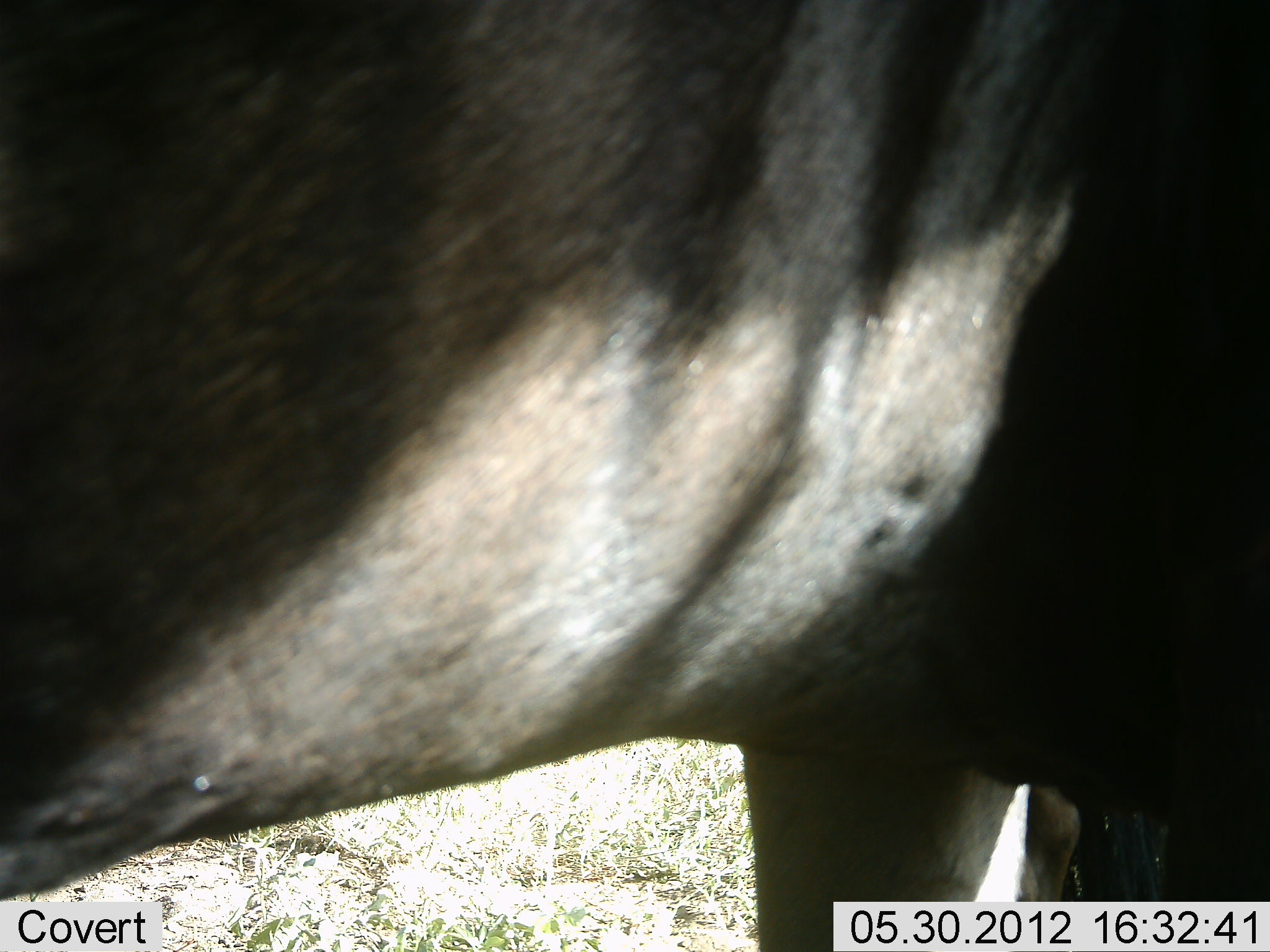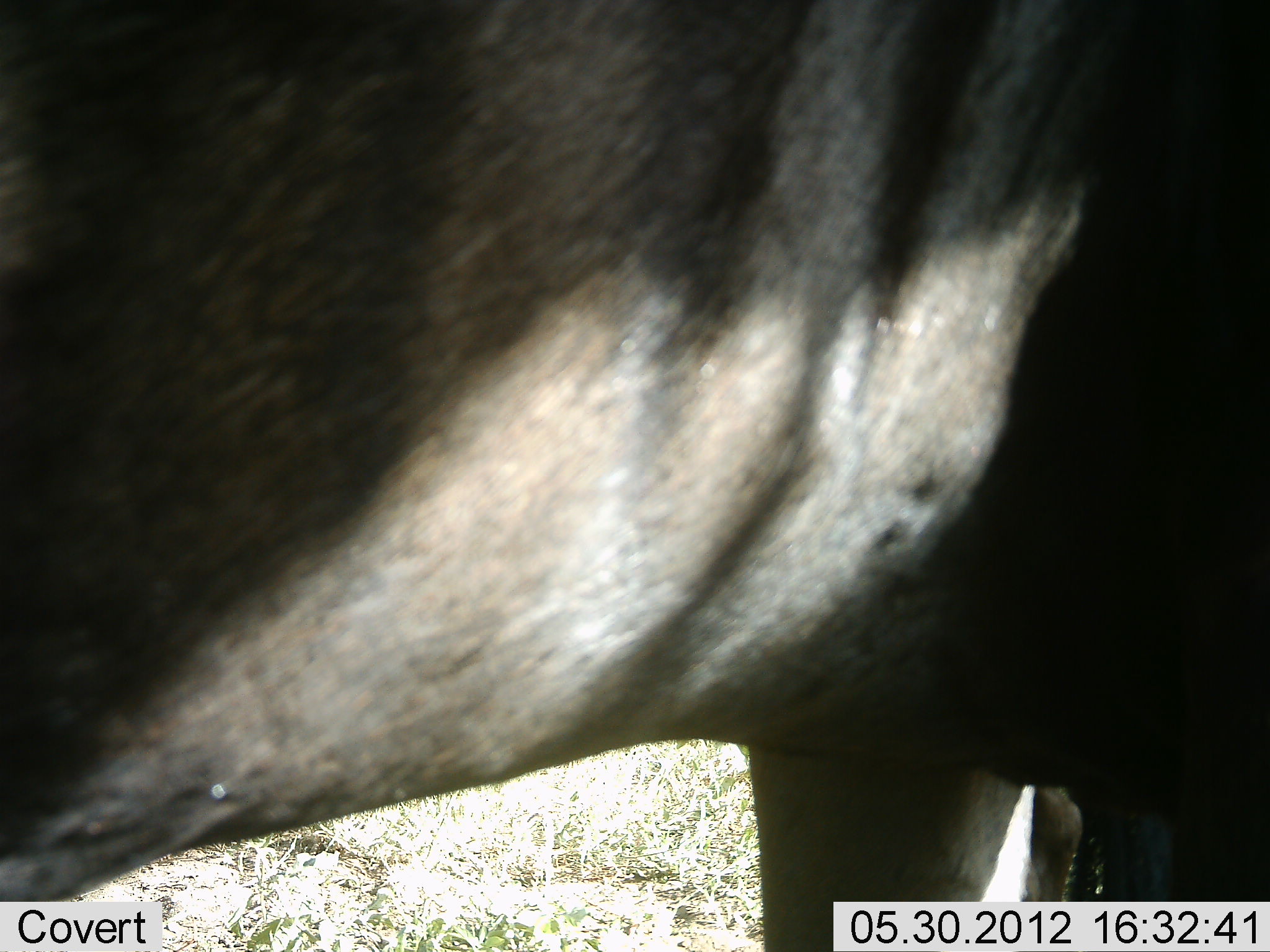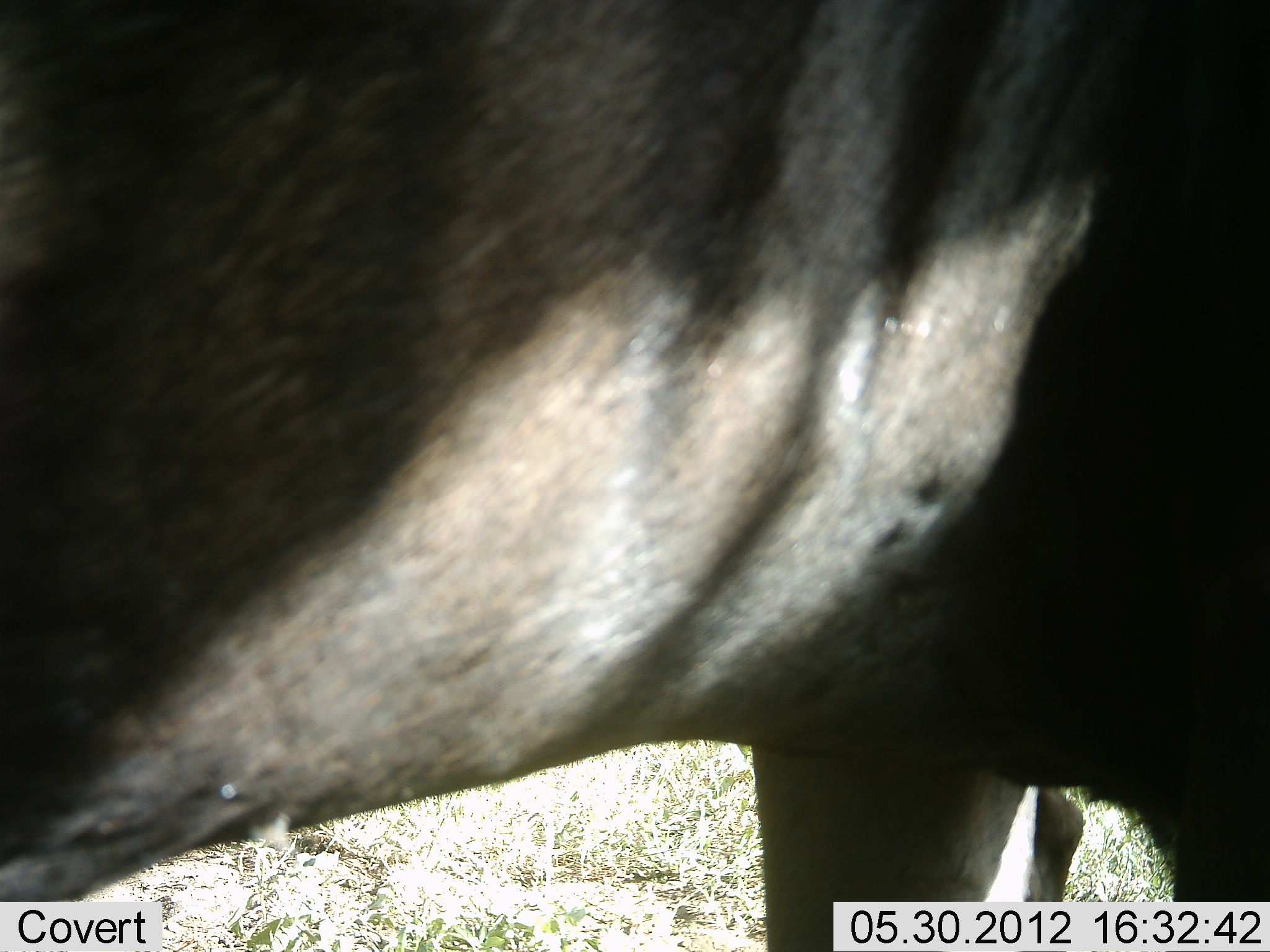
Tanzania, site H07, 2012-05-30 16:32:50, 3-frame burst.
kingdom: Animalia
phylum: Chordata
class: Mammalia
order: Artiodactyla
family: Bovidae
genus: Connochaetes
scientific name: Connochaetes taurinus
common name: blue wildebeest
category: wildebeest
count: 1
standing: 100%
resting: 0%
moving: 0%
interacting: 0%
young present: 0%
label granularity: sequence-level